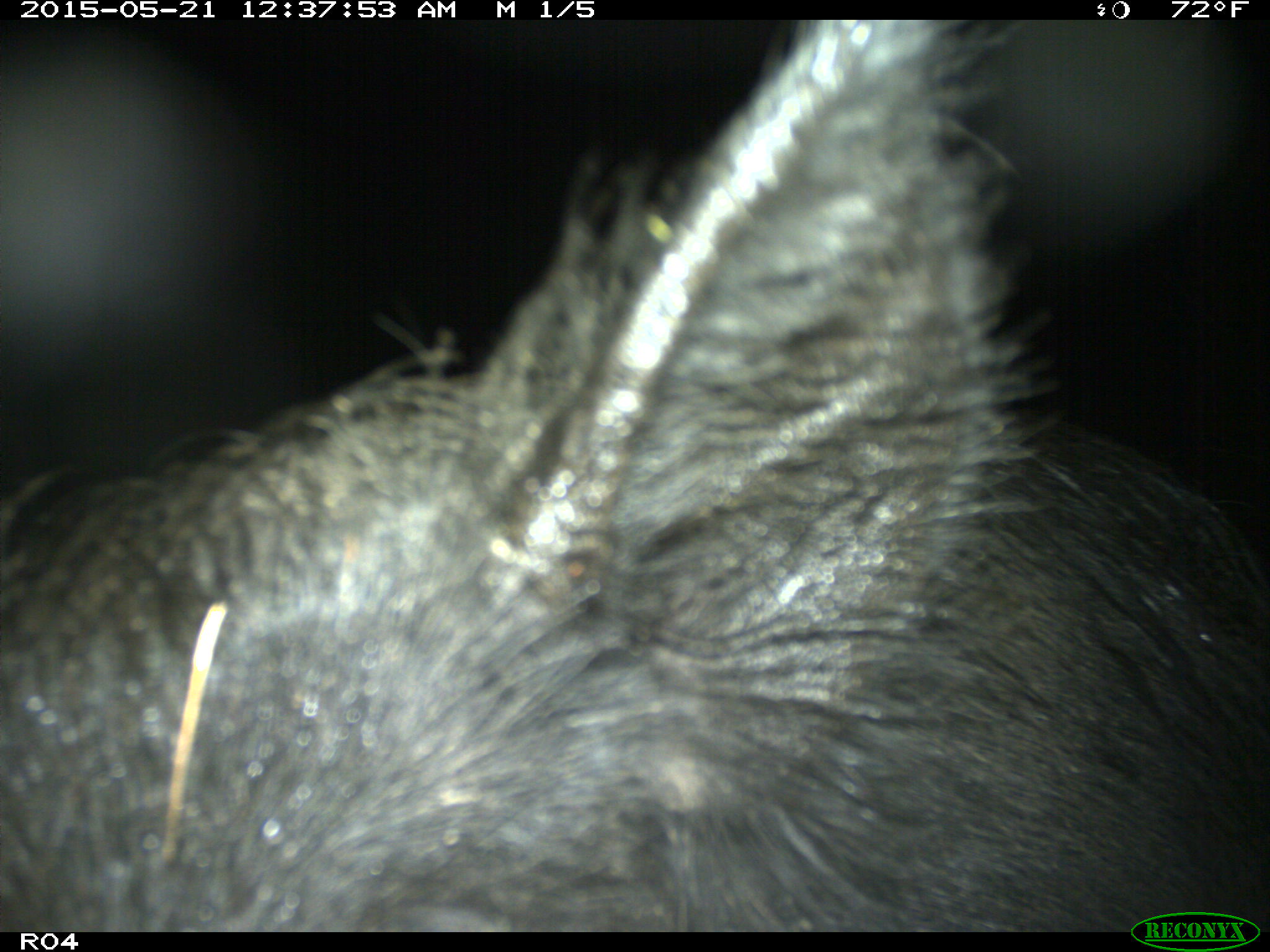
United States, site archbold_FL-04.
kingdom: Animalia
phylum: Chordata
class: Mammalia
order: Artiodactyla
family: Suidae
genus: Sus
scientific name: Sus scrofa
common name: wild boar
Sus scrofa (wild boar).